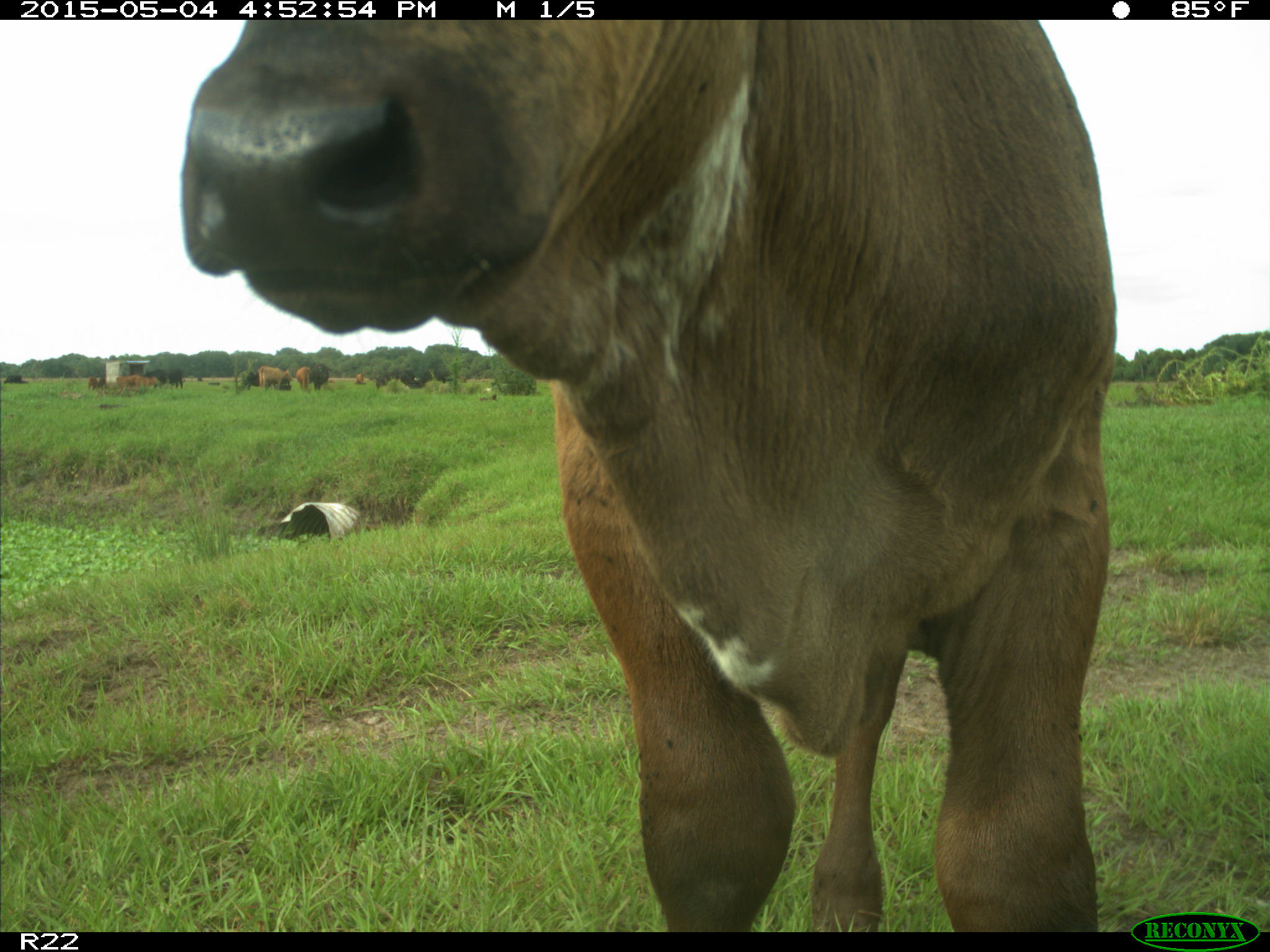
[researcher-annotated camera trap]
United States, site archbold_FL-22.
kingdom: Animalia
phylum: Chordata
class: Mammalia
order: Artiodactyla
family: Bovidae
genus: Bos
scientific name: Bos taurus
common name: domestic cow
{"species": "Bos taurus (domestic cow)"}